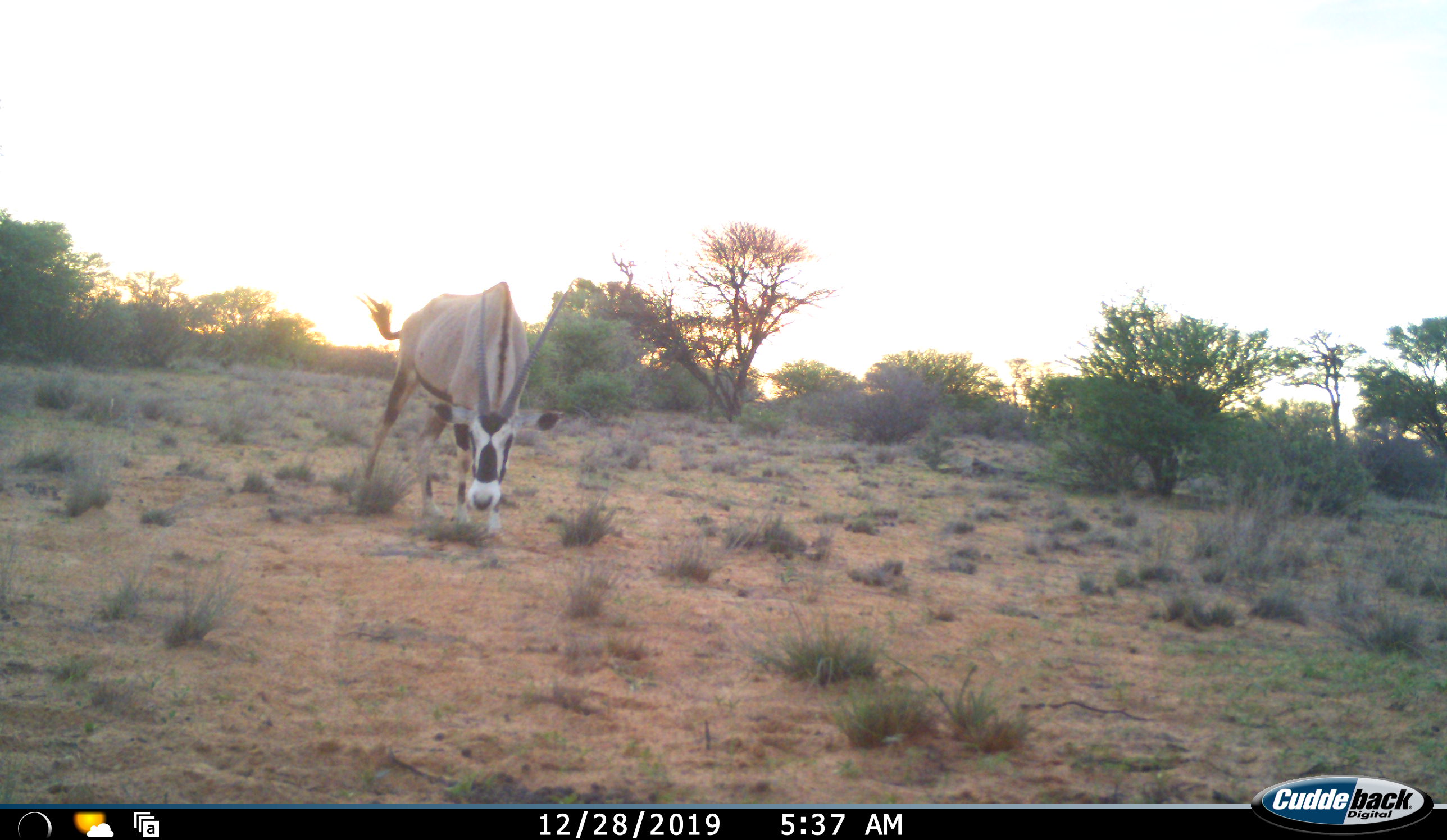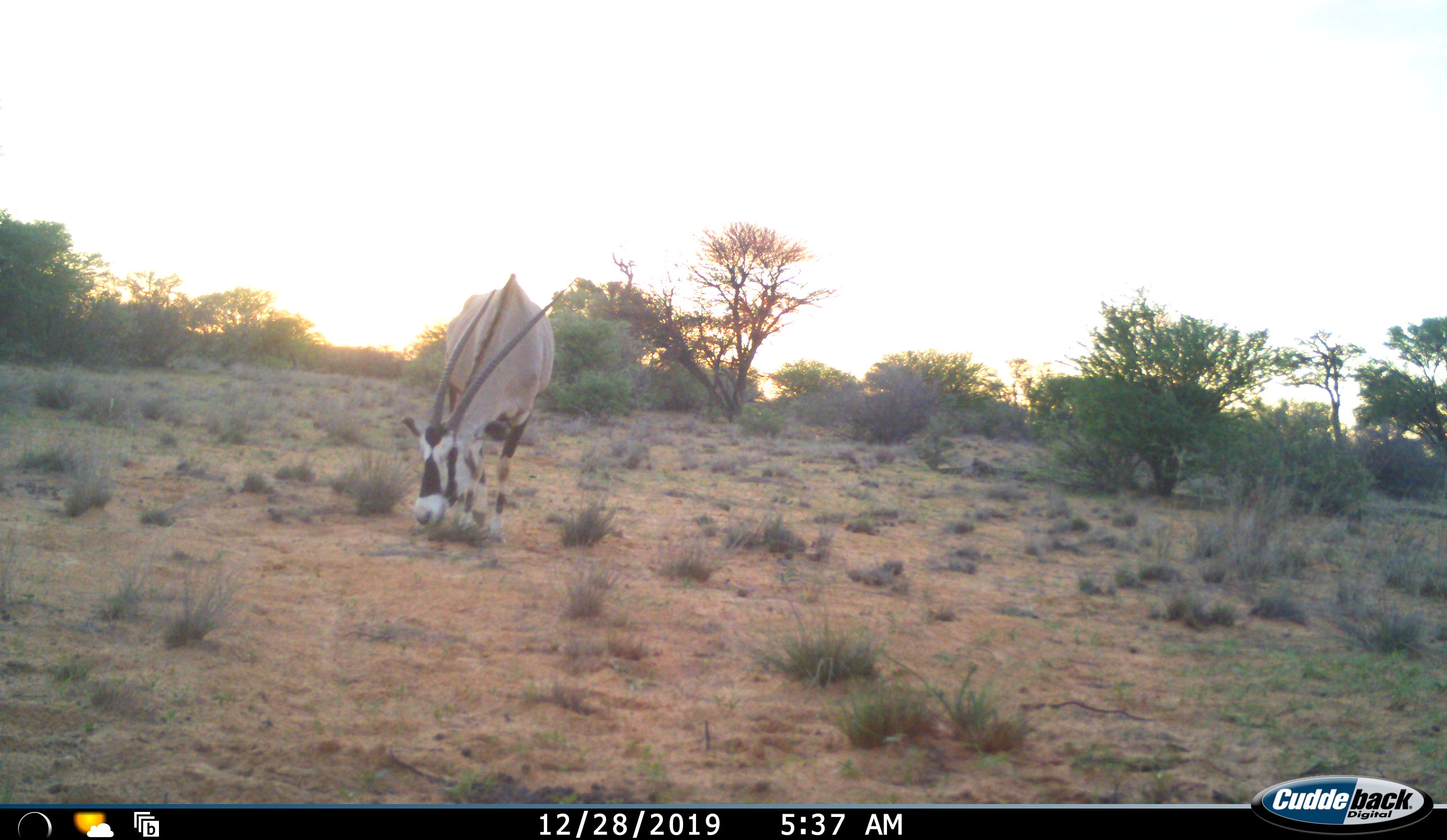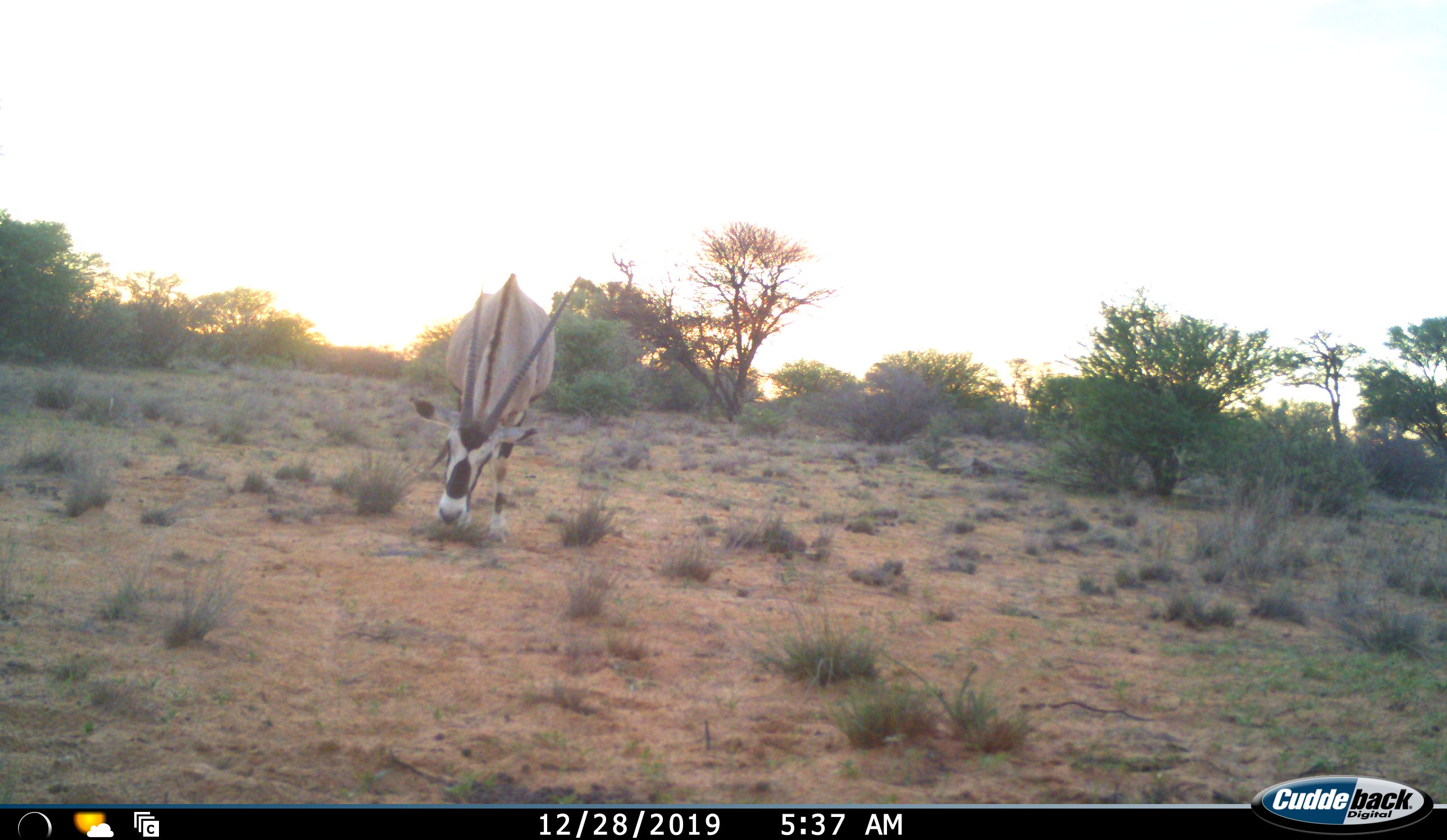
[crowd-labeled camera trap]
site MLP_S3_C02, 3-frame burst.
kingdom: Animalia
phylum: Chordata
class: Mammalia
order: Artiodactyla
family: Bovidae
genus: Oryx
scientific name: Oryx gazella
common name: gemsbok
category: oryx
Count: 1.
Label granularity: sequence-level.